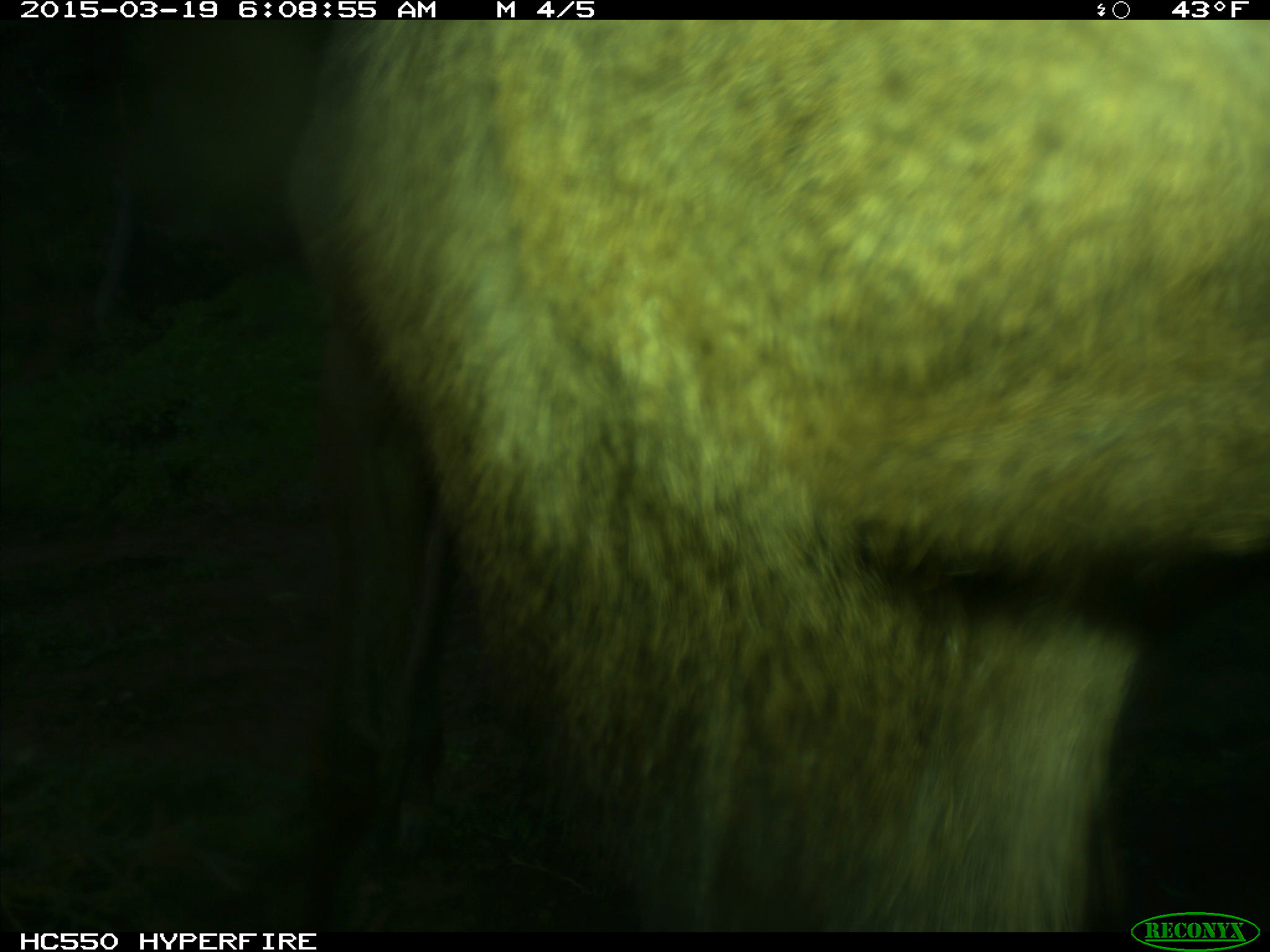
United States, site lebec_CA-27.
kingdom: Animalia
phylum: Chordata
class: Mammalia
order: Artiodactyla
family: Cervidae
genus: Cervus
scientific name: Cervus canadensis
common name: elk